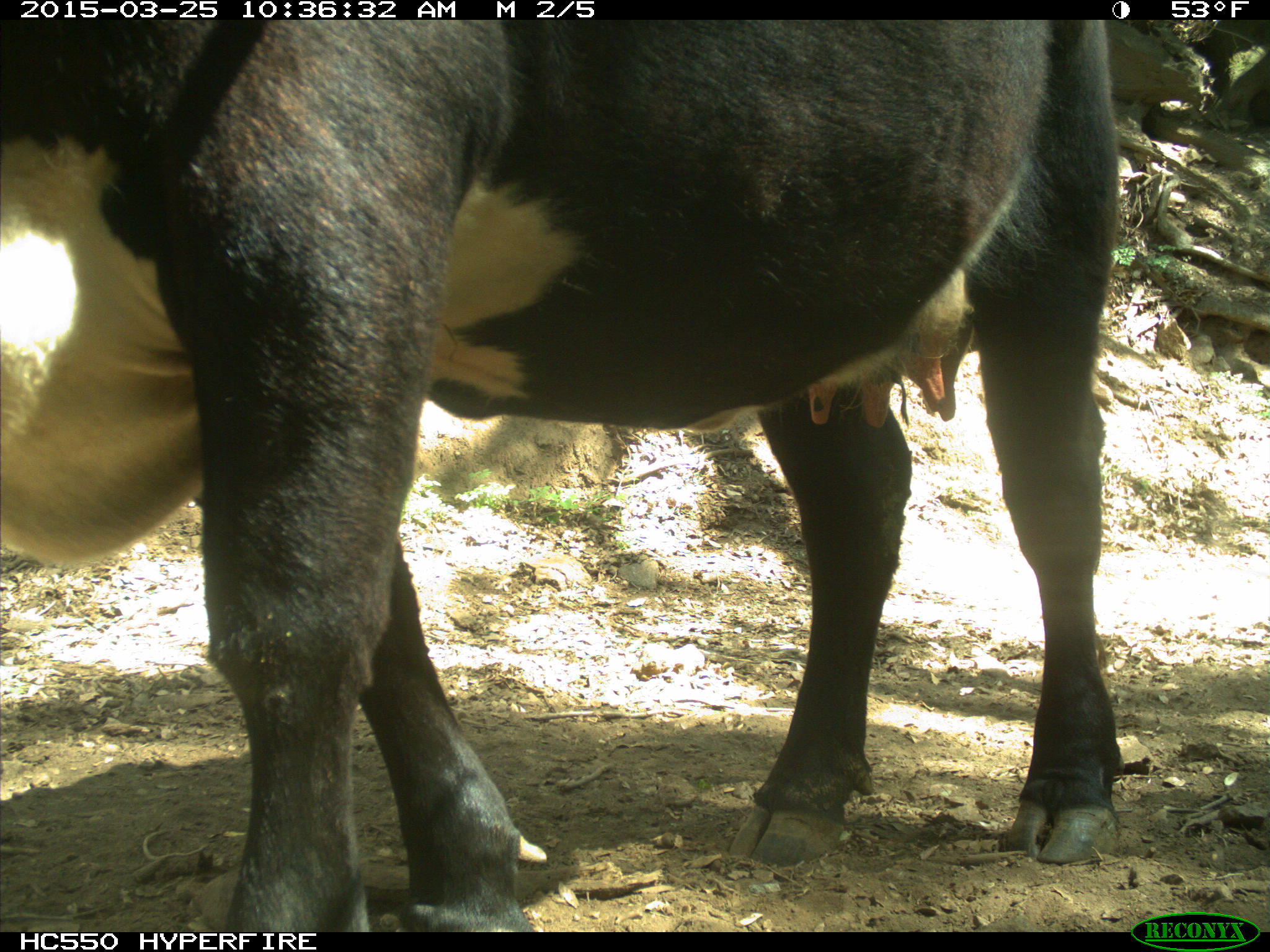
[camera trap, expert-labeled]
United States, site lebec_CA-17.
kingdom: Animalia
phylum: Chordata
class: Mammalia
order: Artiodactyla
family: Bovidae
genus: Bos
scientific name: Bos taurus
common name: domestic cow